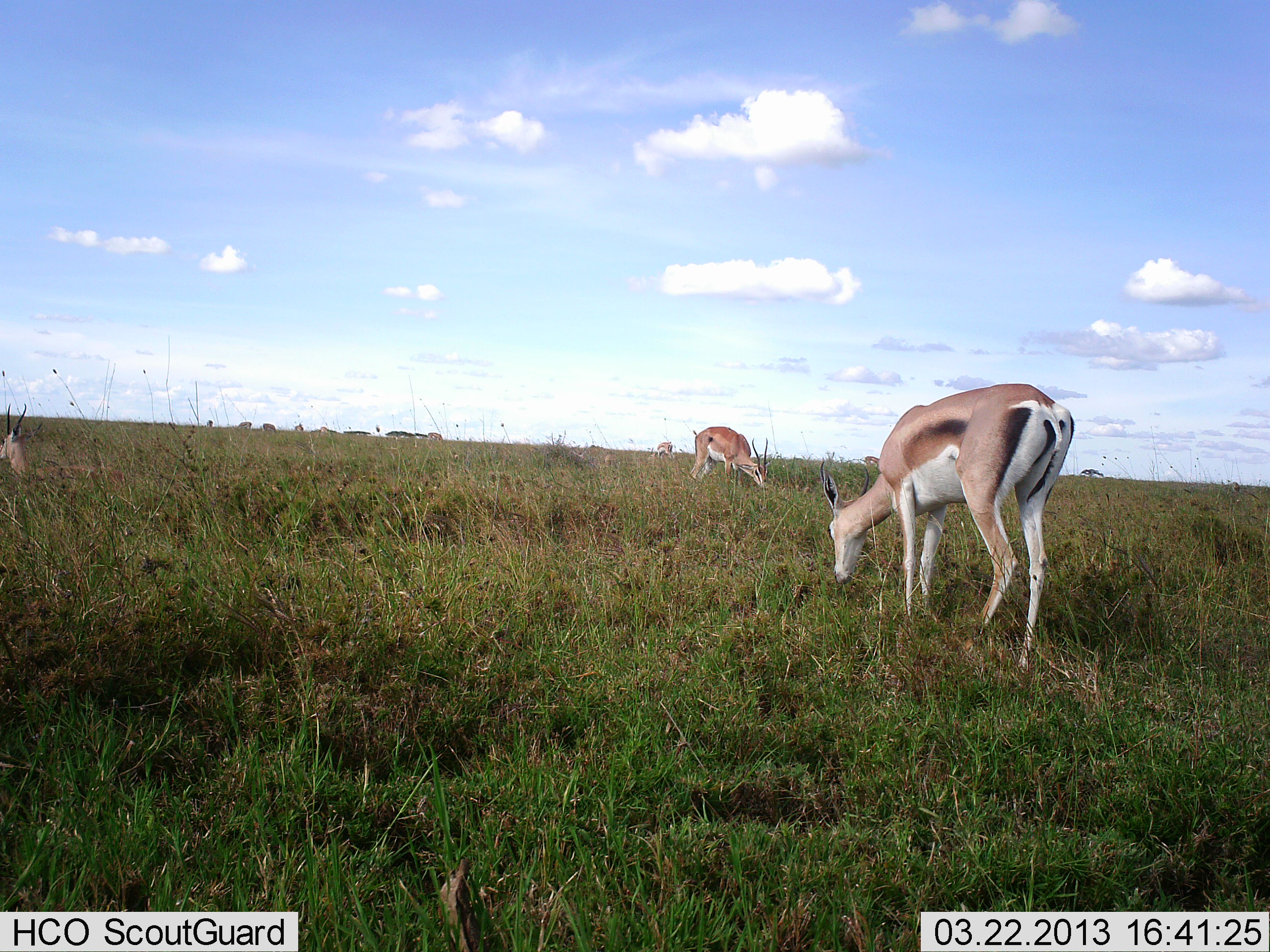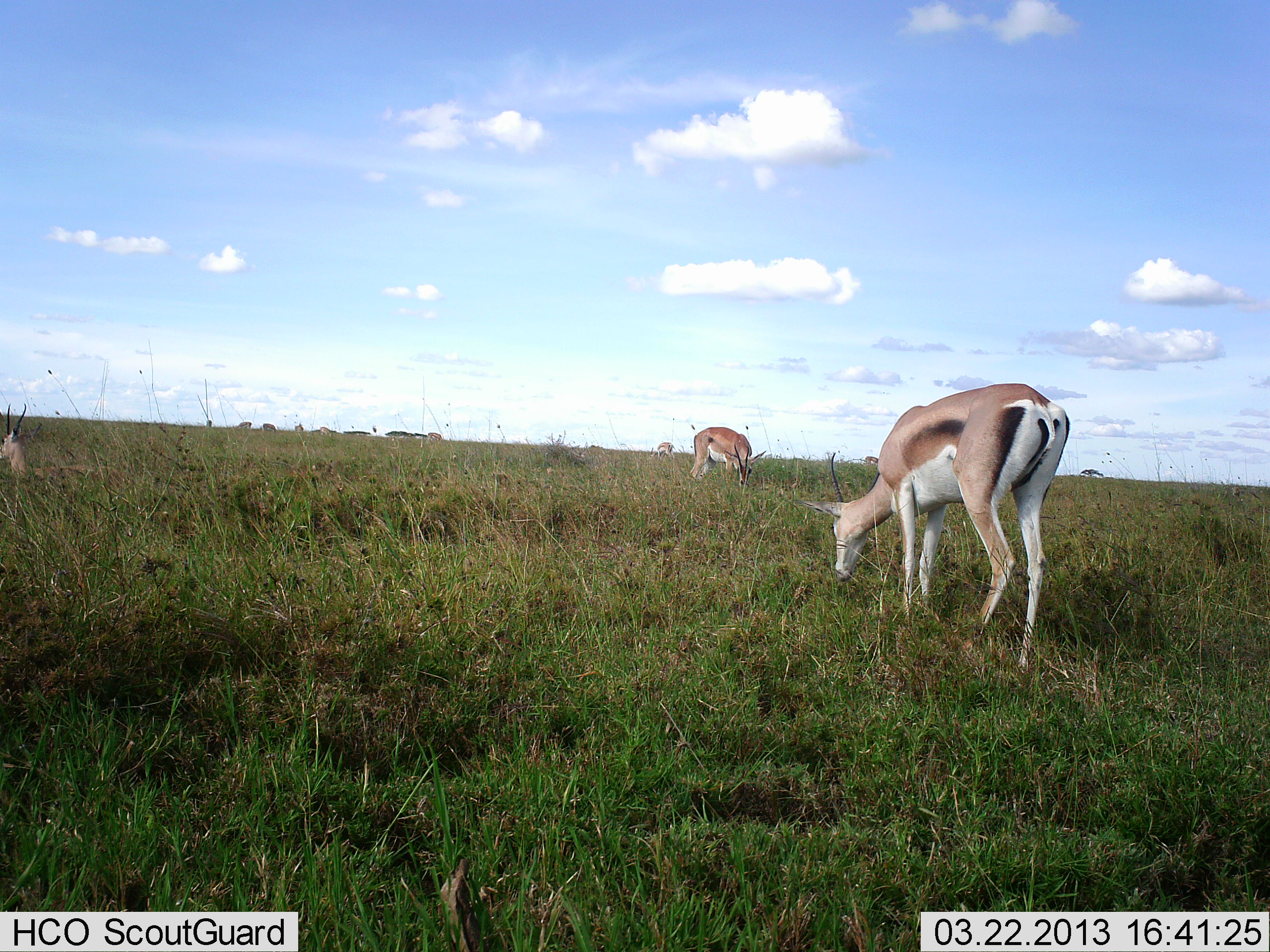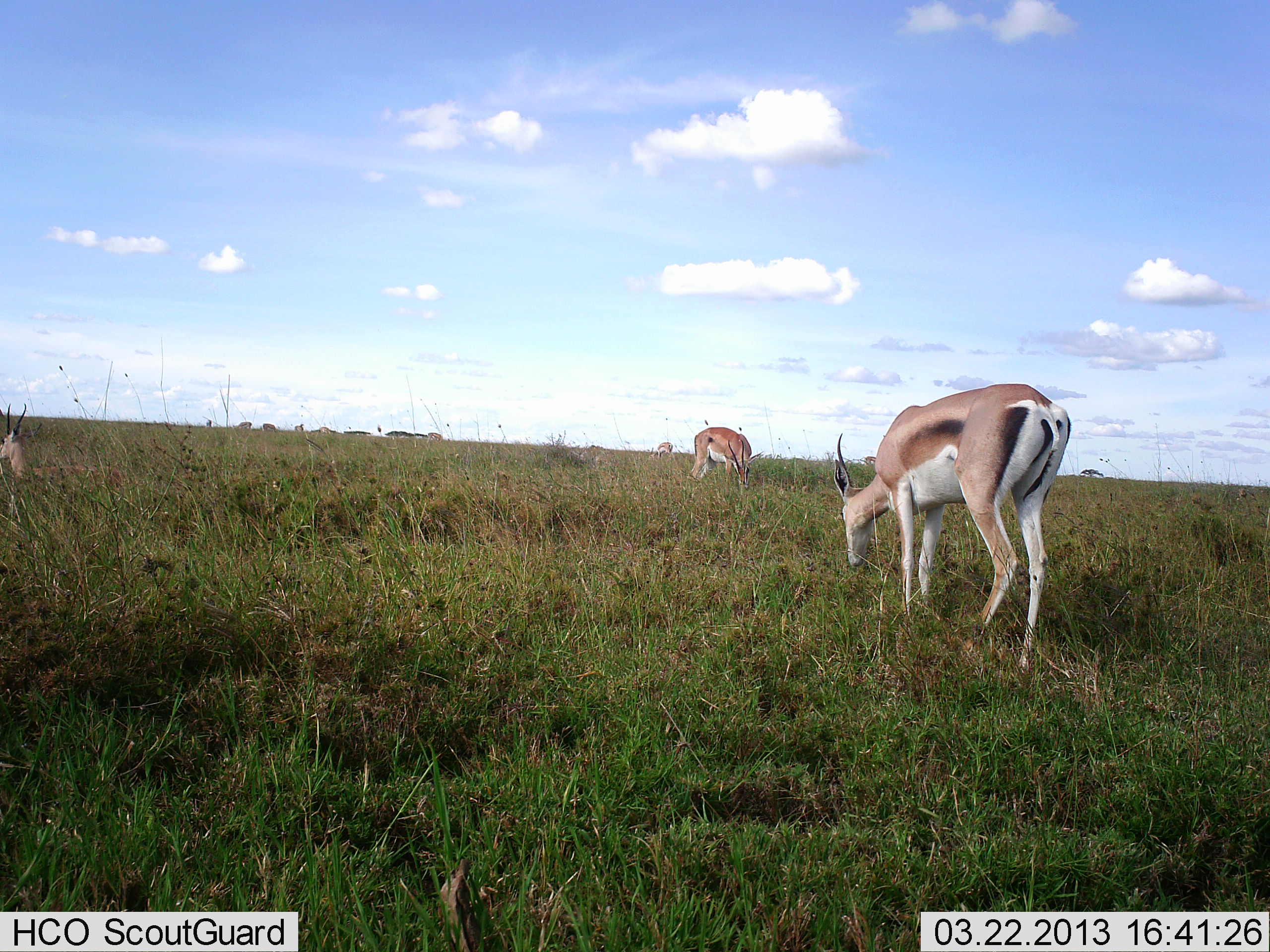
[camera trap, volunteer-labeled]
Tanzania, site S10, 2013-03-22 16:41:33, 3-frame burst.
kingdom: Animalia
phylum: Chordata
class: Mammalia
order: Artiodactyla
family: Bovidae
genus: Nanger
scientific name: Nanger granti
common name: grant's gazelle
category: gazellegrants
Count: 3.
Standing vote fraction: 50%.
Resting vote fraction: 50%.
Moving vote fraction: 0%.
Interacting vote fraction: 0%.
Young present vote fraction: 0%.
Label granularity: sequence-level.